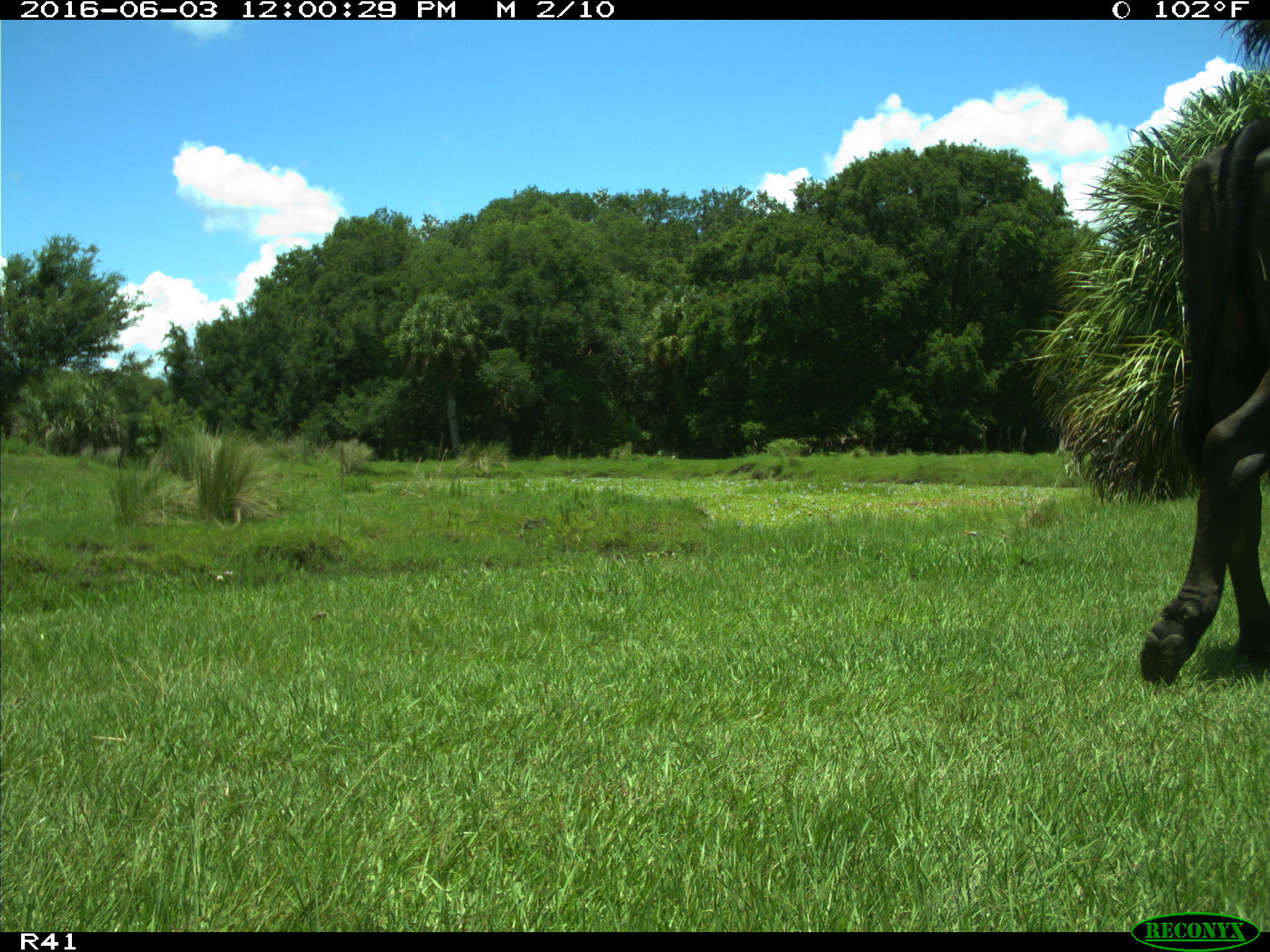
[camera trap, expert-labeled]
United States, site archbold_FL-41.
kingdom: Animalia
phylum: Chordata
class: Mammalia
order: Artiodactyla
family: Bovidae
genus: Bos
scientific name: Bos taurus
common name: domestic cow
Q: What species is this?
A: Bos taurus (domestic cow).